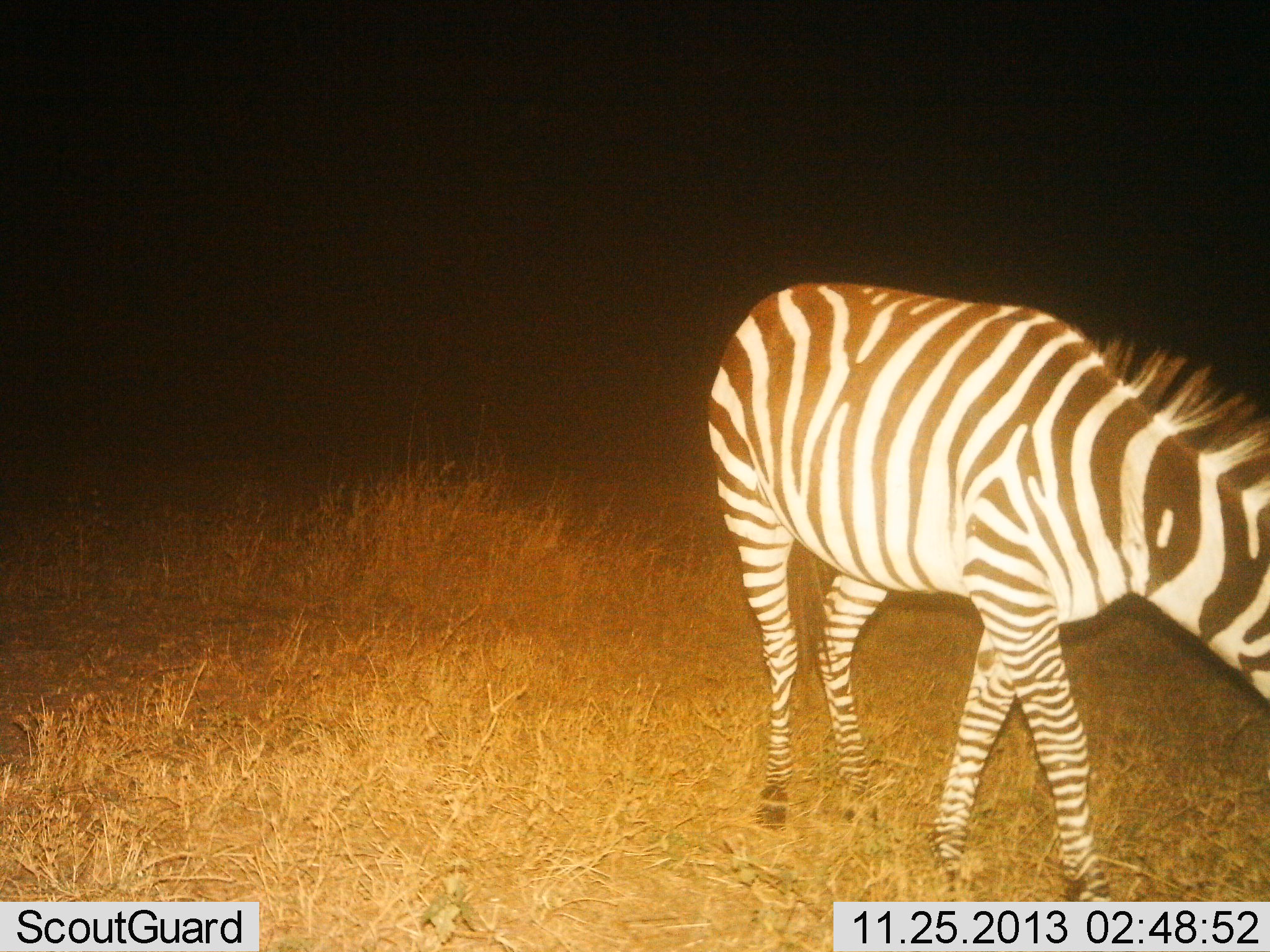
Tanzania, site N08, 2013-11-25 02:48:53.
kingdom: Animalia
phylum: Chordata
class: Mammalia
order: Perissodactyla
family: Equidae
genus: Equus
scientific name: Equus quagga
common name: plains zebra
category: zebra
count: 1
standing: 60%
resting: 0%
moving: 20%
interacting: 0%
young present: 0%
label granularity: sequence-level